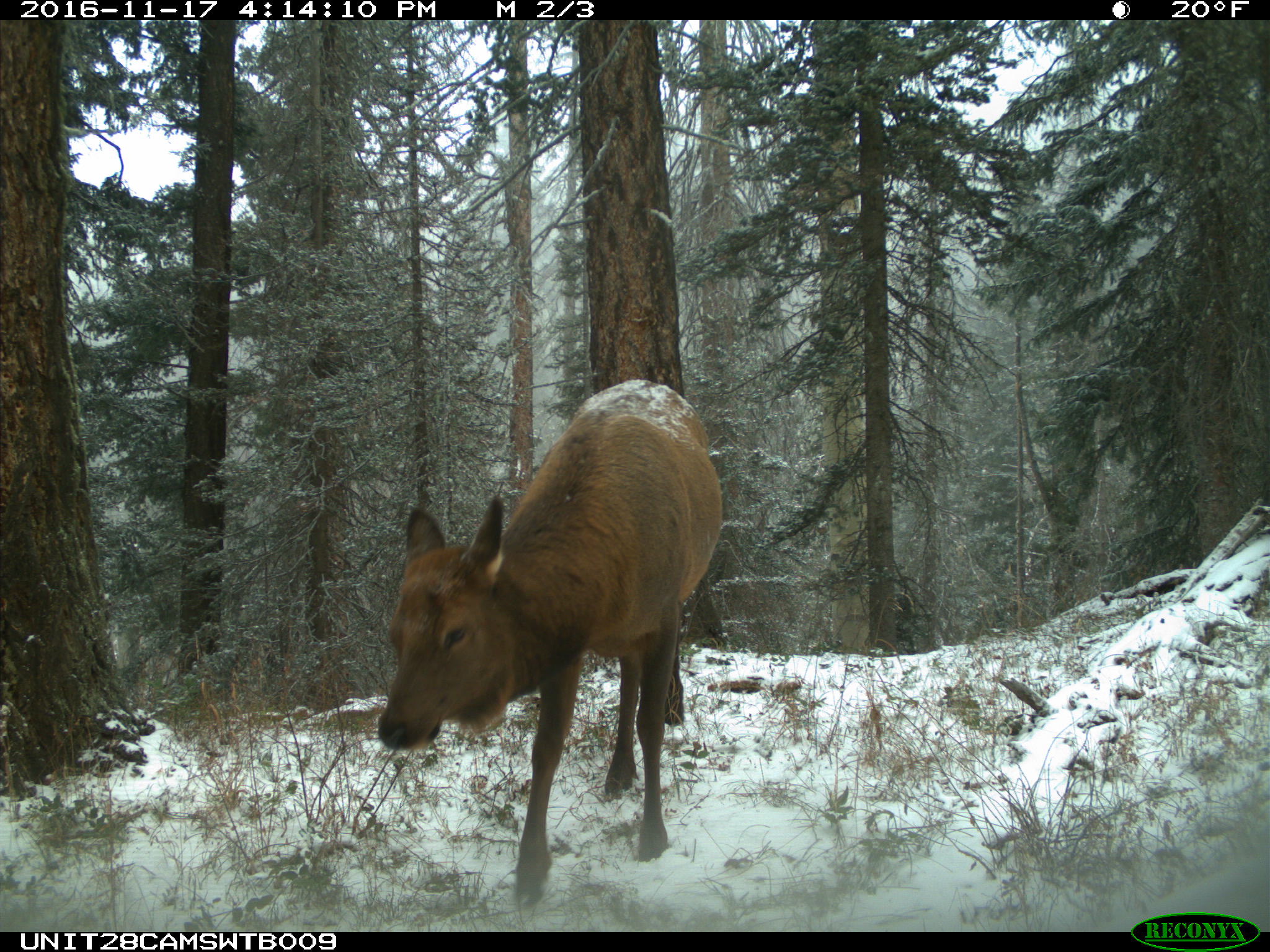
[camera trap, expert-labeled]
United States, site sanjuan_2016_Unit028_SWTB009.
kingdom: Animalia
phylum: Chordata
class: Mammalia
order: Artiodactyla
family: Cervidae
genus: Cervus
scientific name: Cervus elaphus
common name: red deer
Cervus elaphus (red deer).